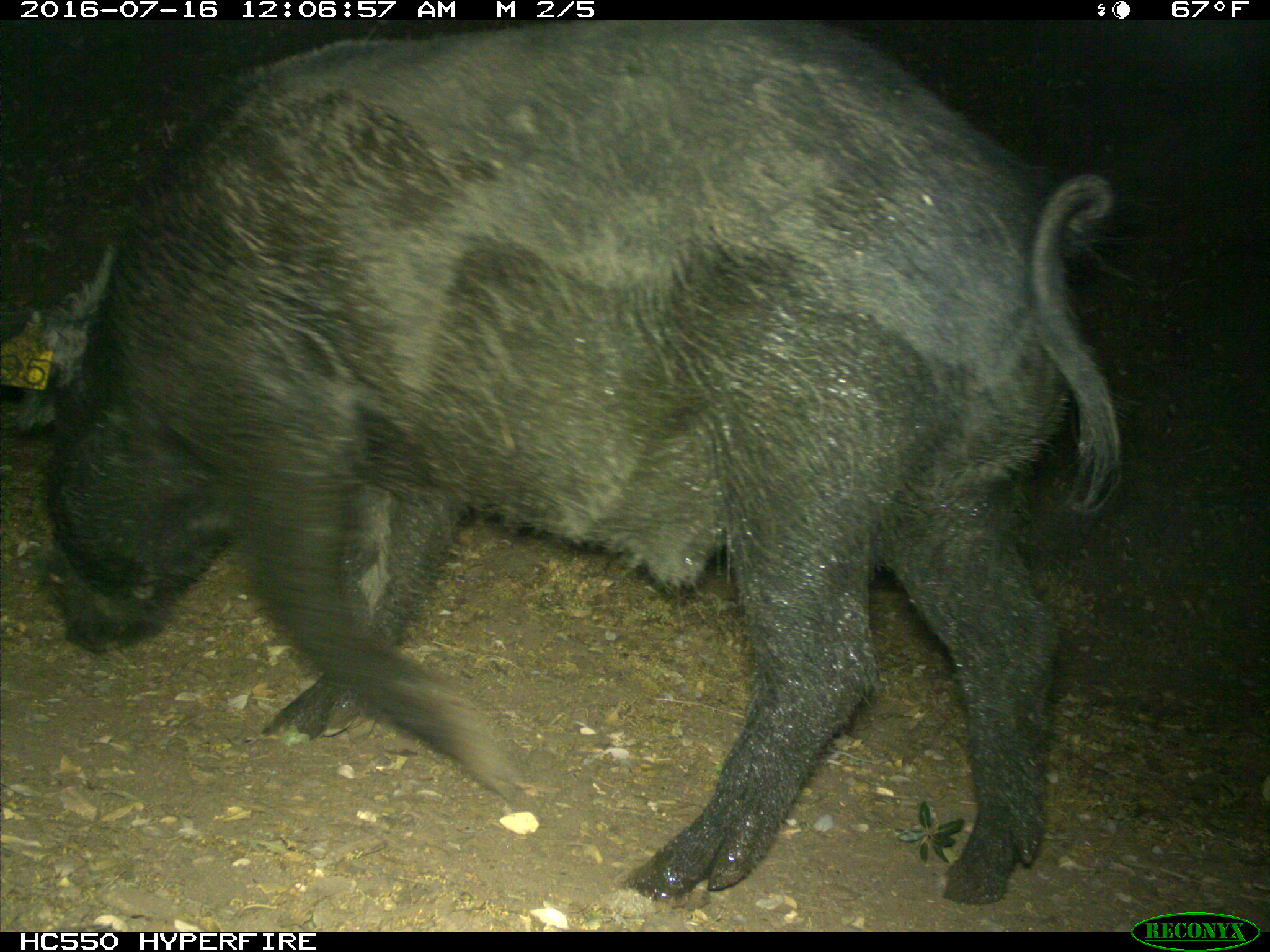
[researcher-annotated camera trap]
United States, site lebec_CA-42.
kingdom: Animalia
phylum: Chordata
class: Mammalia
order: Artiodactyla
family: Suidae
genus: Sus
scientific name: Sus scrofa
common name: wild boar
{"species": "Sus scrofa (wild boar)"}